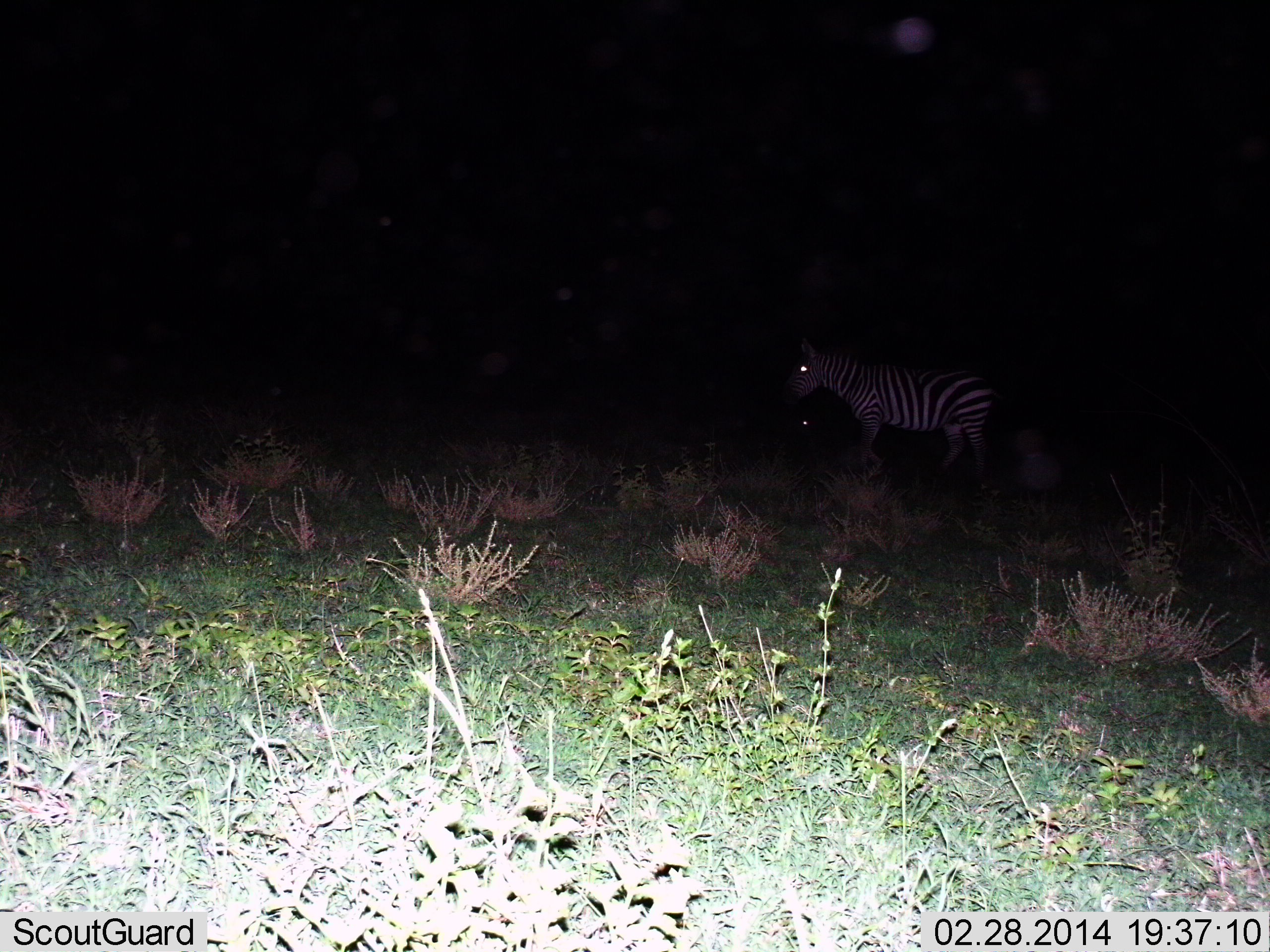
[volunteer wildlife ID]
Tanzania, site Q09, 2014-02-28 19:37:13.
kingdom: Animalia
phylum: Chordata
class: Mammalia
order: Perissodactyla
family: Equidae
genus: Equus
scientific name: Equus quagga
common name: plains zebra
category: zebra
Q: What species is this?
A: Zebra (plains zebra) (Equus quagga).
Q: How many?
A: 2.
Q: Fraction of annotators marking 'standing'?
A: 70%.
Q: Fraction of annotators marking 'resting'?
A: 10%.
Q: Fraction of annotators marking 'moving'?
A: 30%.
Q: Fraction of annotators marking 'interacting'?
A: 0%.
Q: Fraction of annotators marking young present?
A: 0%.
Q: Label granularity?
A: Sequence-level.